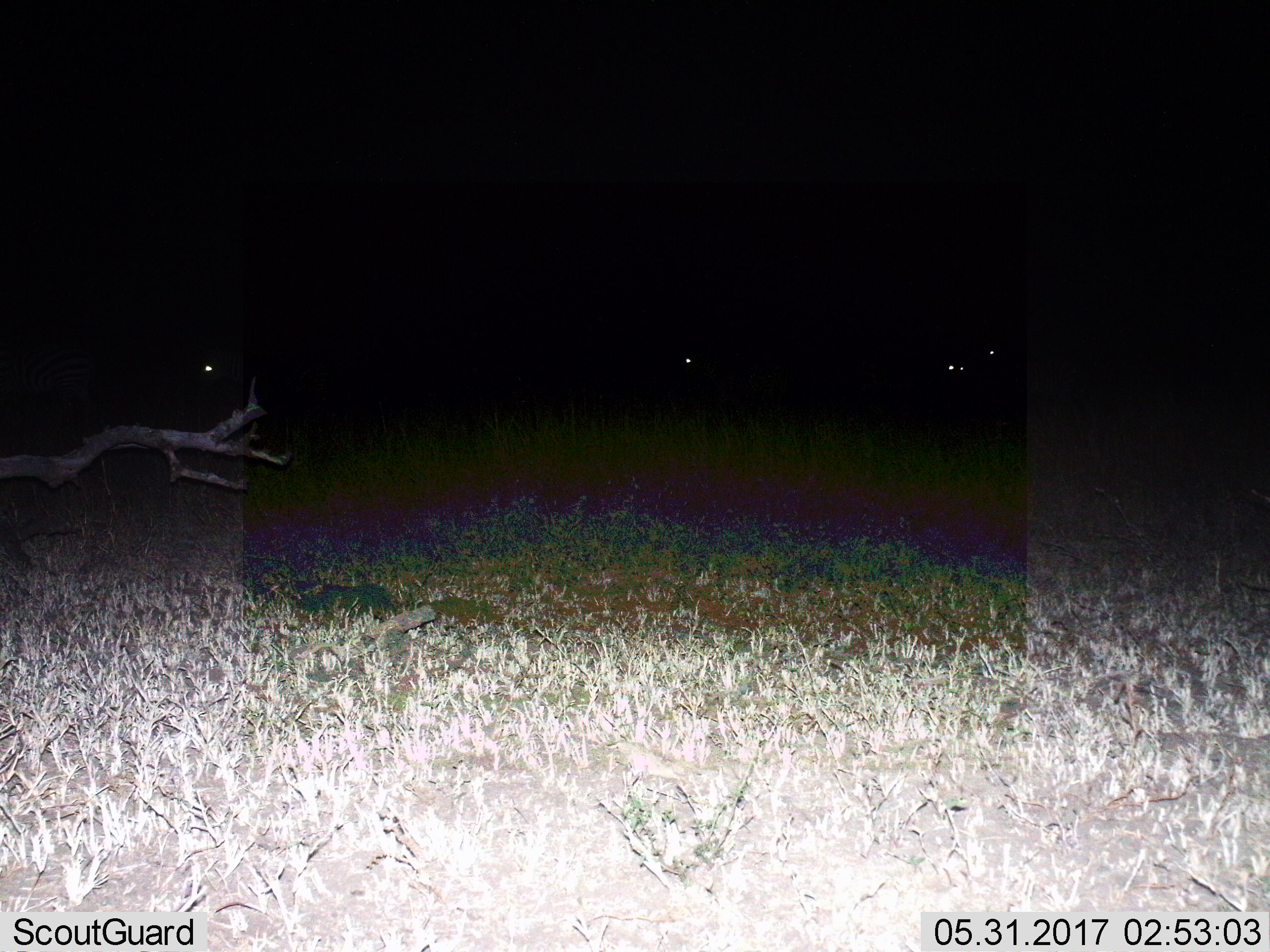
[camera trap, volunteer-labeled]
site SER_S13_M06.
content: unidentified animal